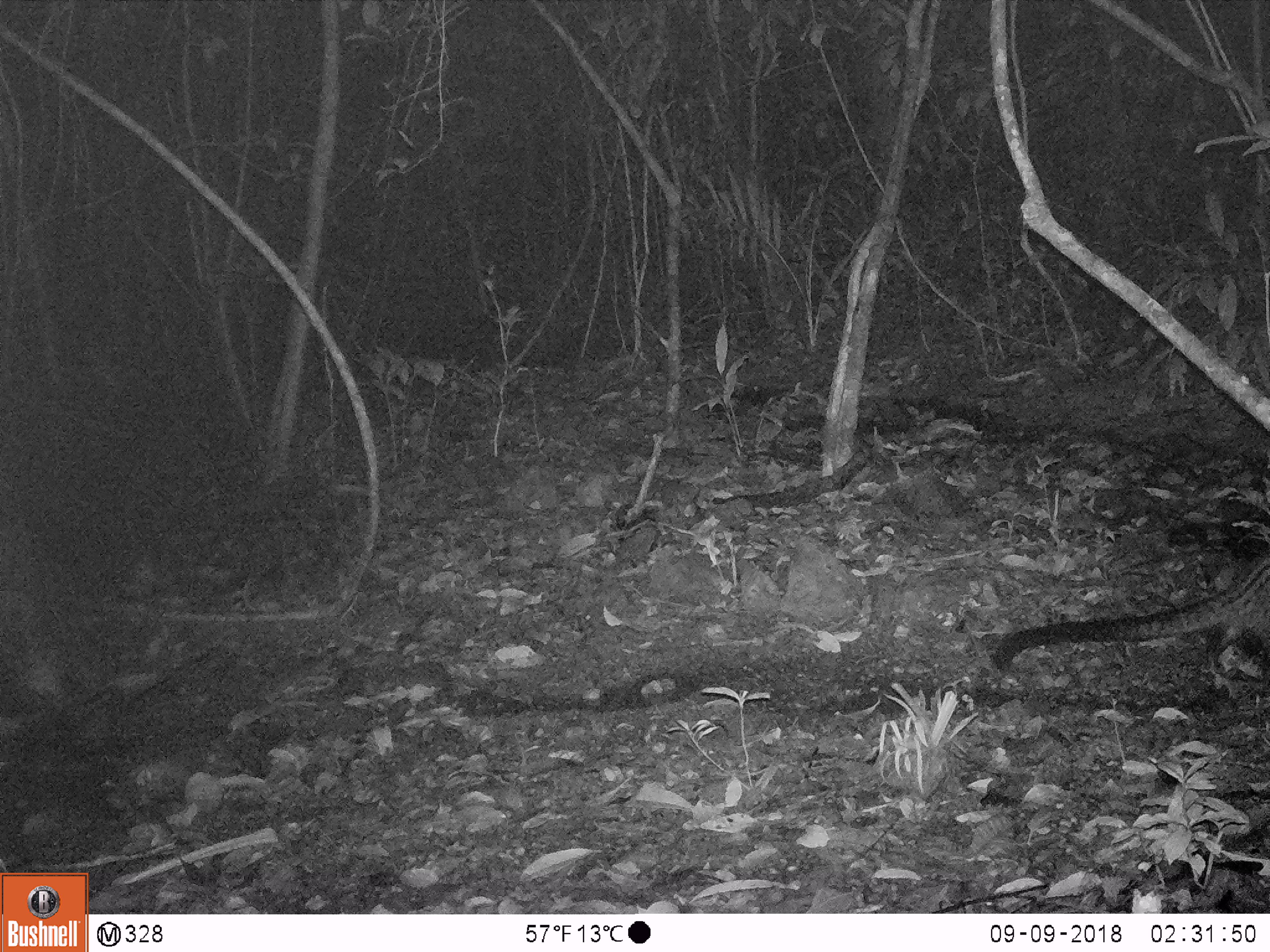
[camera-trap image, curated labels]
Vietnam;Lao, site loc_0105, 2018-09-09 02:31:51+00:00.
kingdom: Animalia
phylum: Chordata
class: Mammalia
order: Carnivora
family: Viverridae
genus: Paradoxurus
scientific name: Paradoxurus hermaphroditus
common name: common palm civet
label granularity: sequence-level